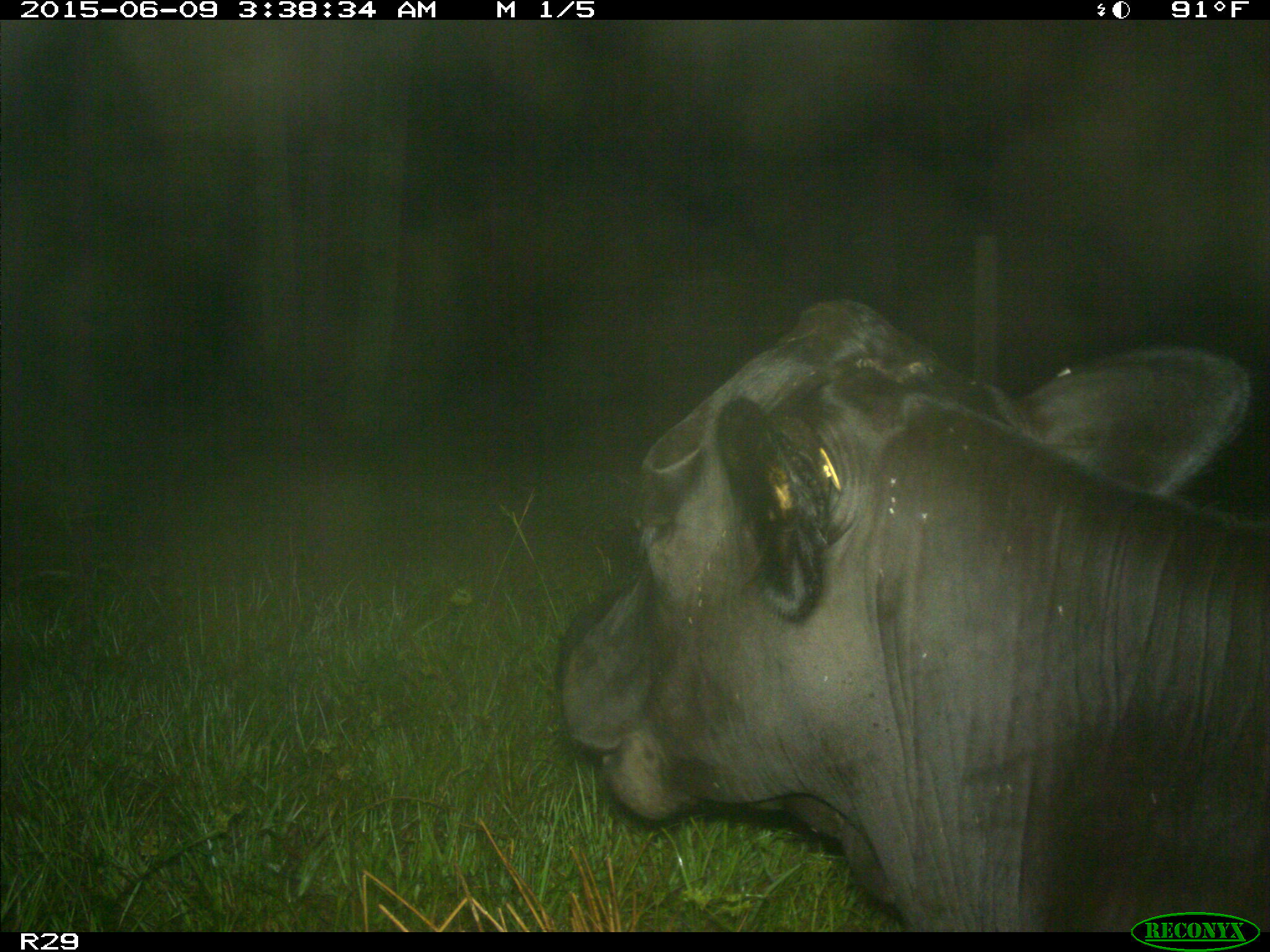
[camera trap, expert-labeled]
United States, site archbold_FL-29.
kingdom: Animalia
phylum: Chordata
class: Mammalia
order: Artiodactyla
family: Bovidae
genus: Bos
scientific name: Bos taurus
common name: domestic cow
Bos taurus (domestic cow).